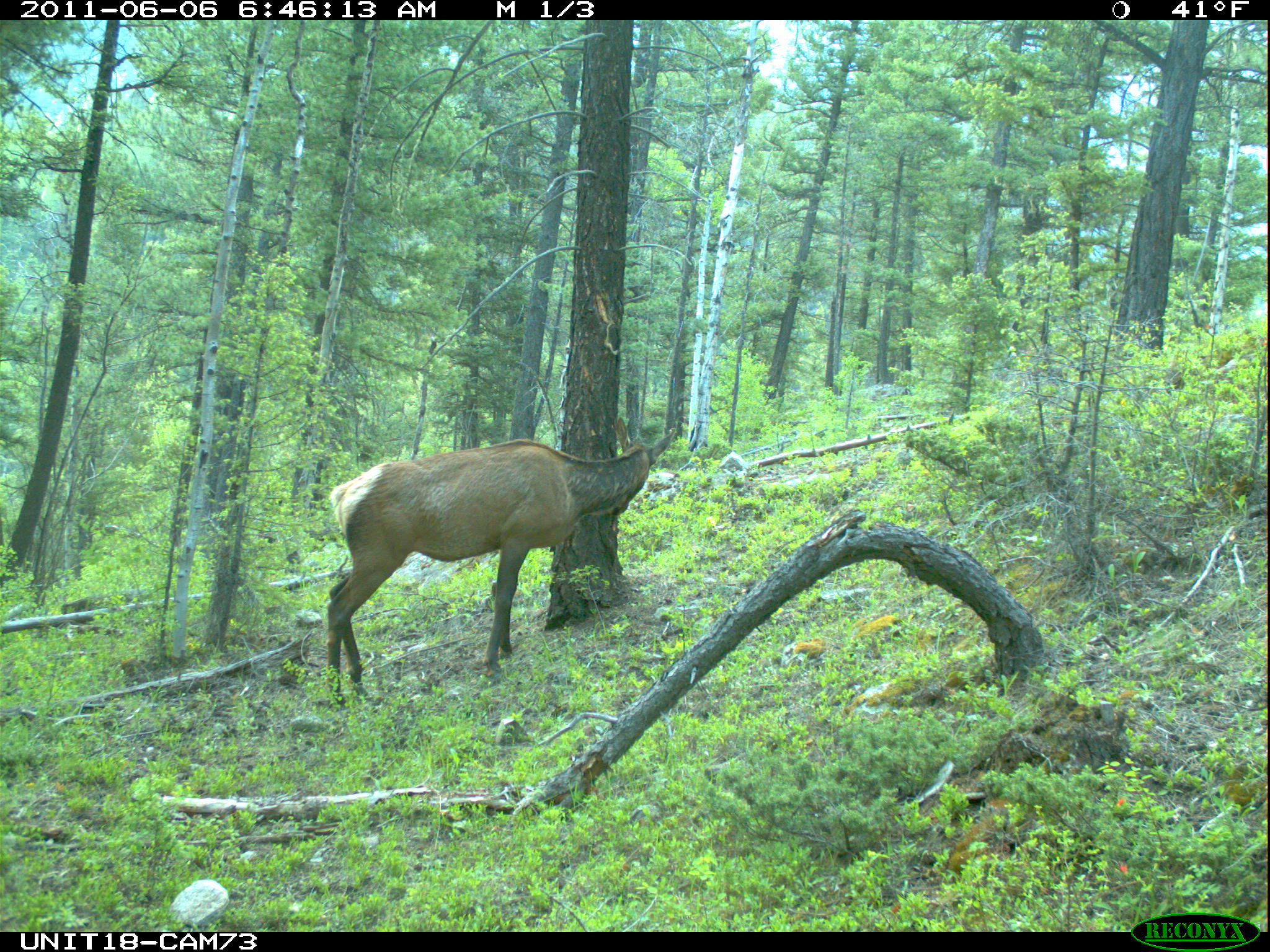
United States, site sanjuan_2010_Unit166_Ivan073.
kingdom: Animalia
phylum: Chordata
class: Mammalia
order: Artiodactyla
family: Cervidae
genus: Cervus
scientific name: Cervus elaphus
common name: red deer